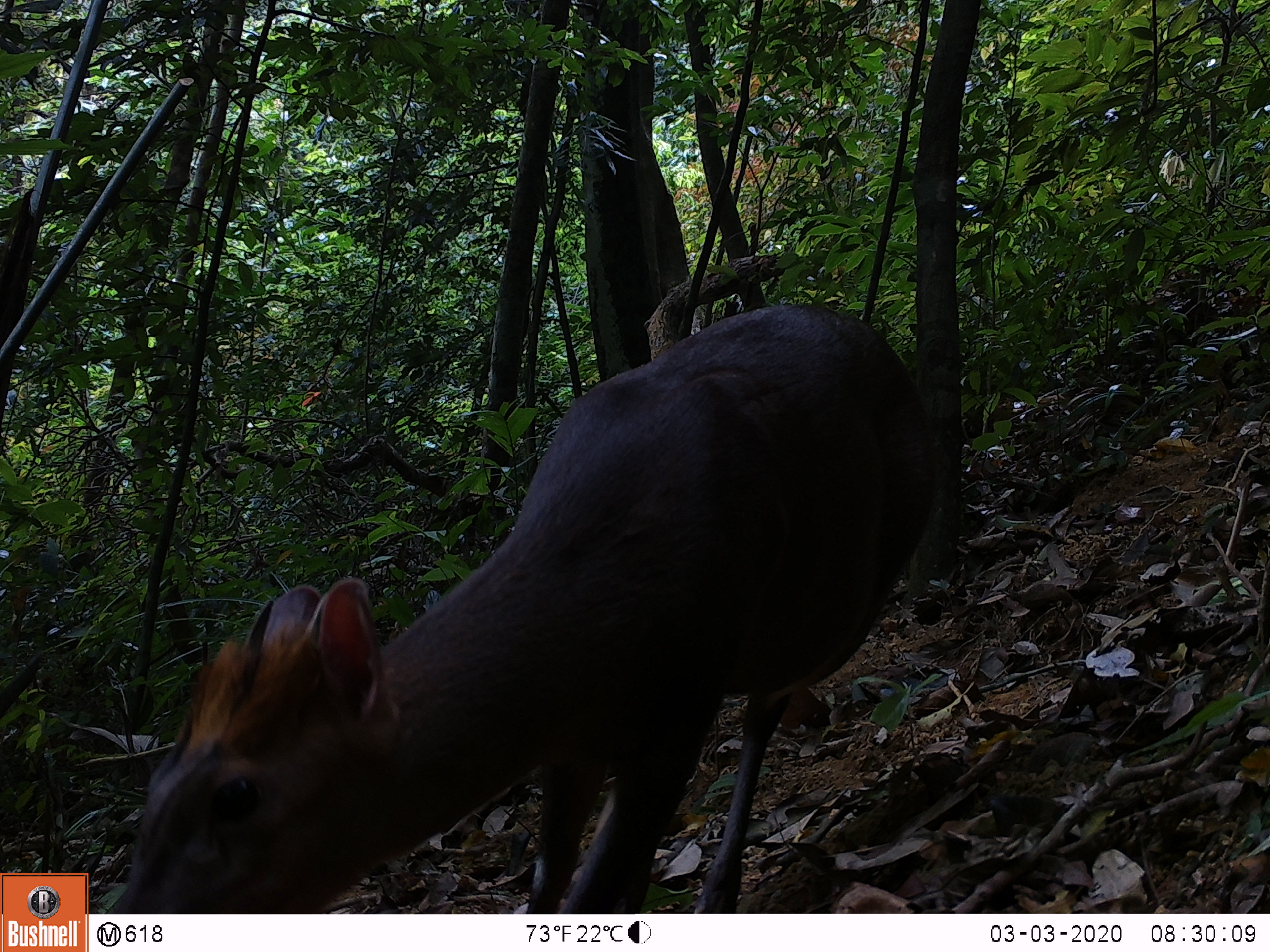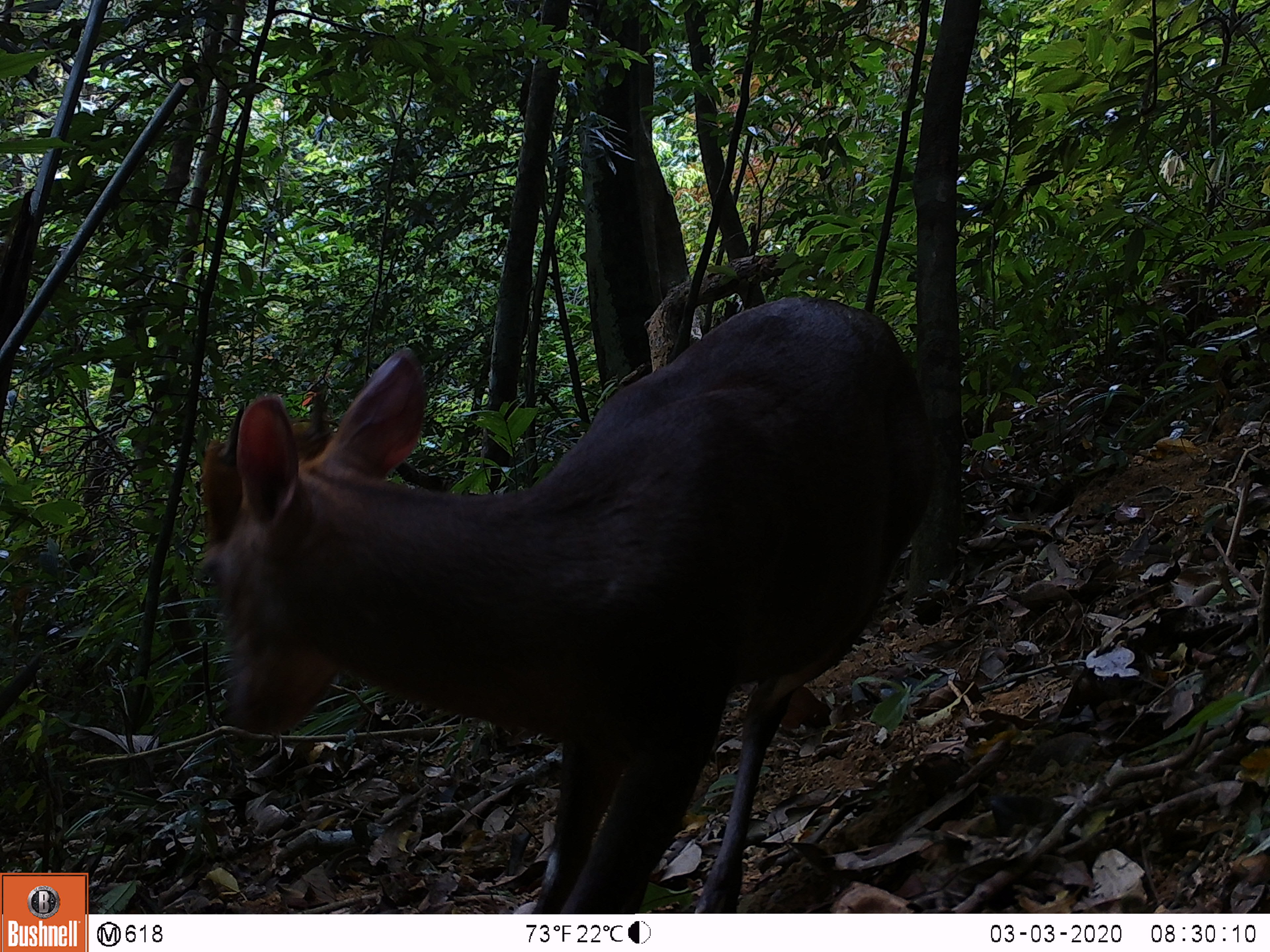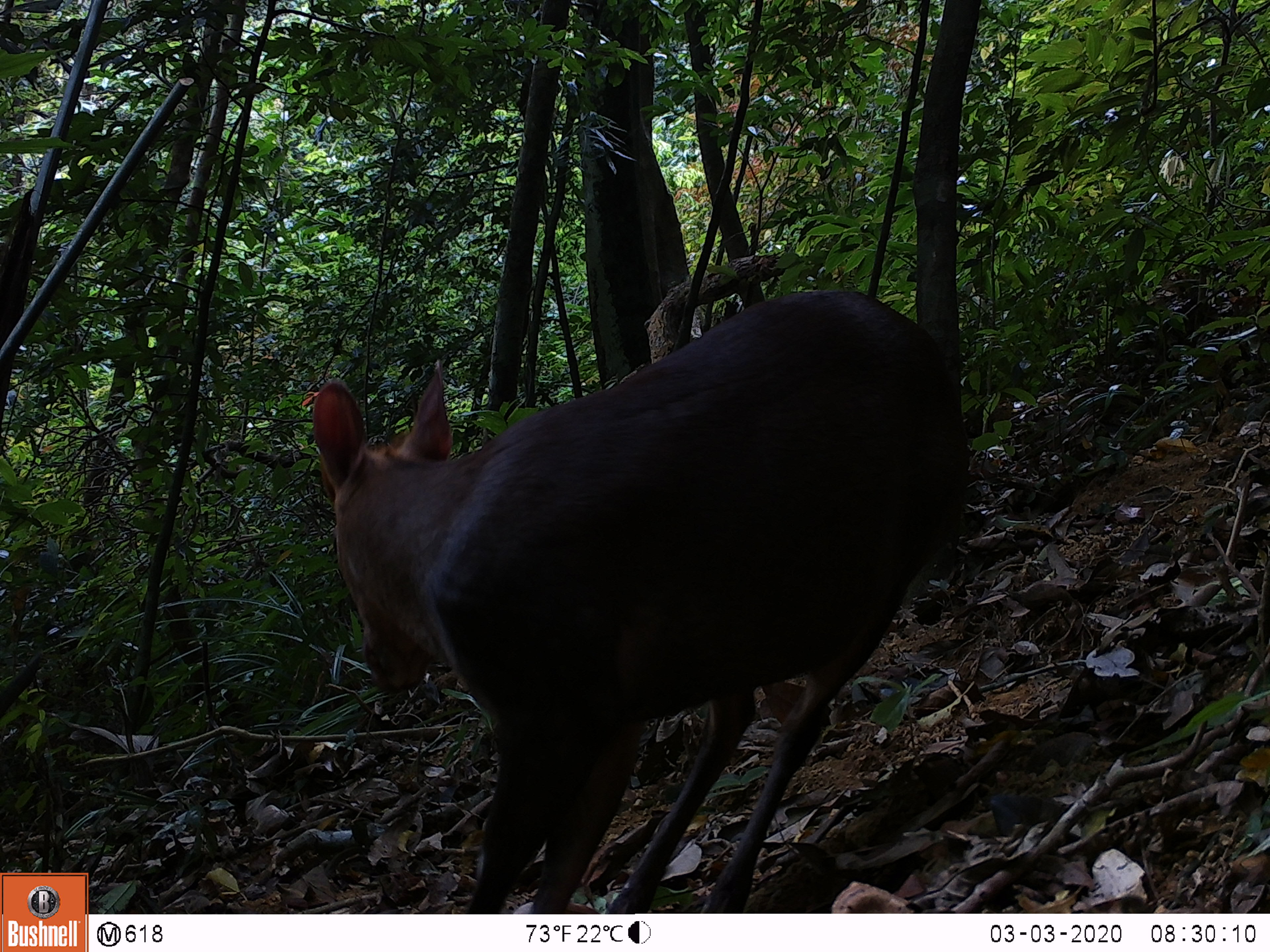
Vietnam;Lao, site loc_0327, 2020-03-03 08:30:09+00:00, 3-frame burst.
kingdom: Animalia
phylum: Chordata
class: Mammalia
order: Artiodactyla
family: Cervidae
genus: Muntiacus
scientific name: Muntiacus rooseveltorum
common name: roosevelt's muntjac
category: roosevelts muntjac group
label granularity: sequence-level